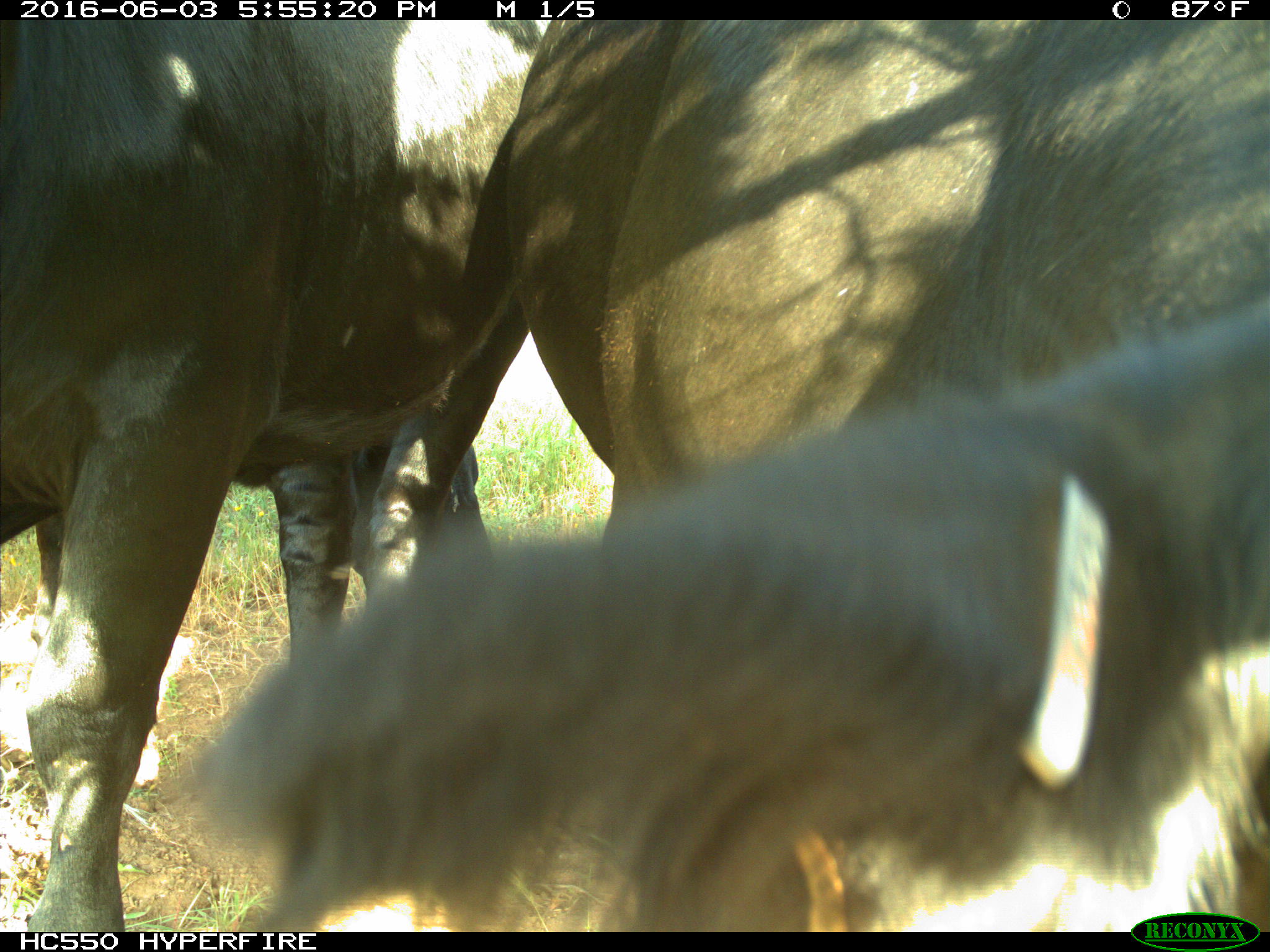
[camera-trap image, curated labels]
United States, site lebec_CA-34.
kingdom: Animalia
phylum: Chordata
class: Mammalia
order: Artiodactyla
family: Bovidae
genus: Bos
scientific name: Bos taurus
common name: domestic cow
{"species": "Bos taurus (domestic cow)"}